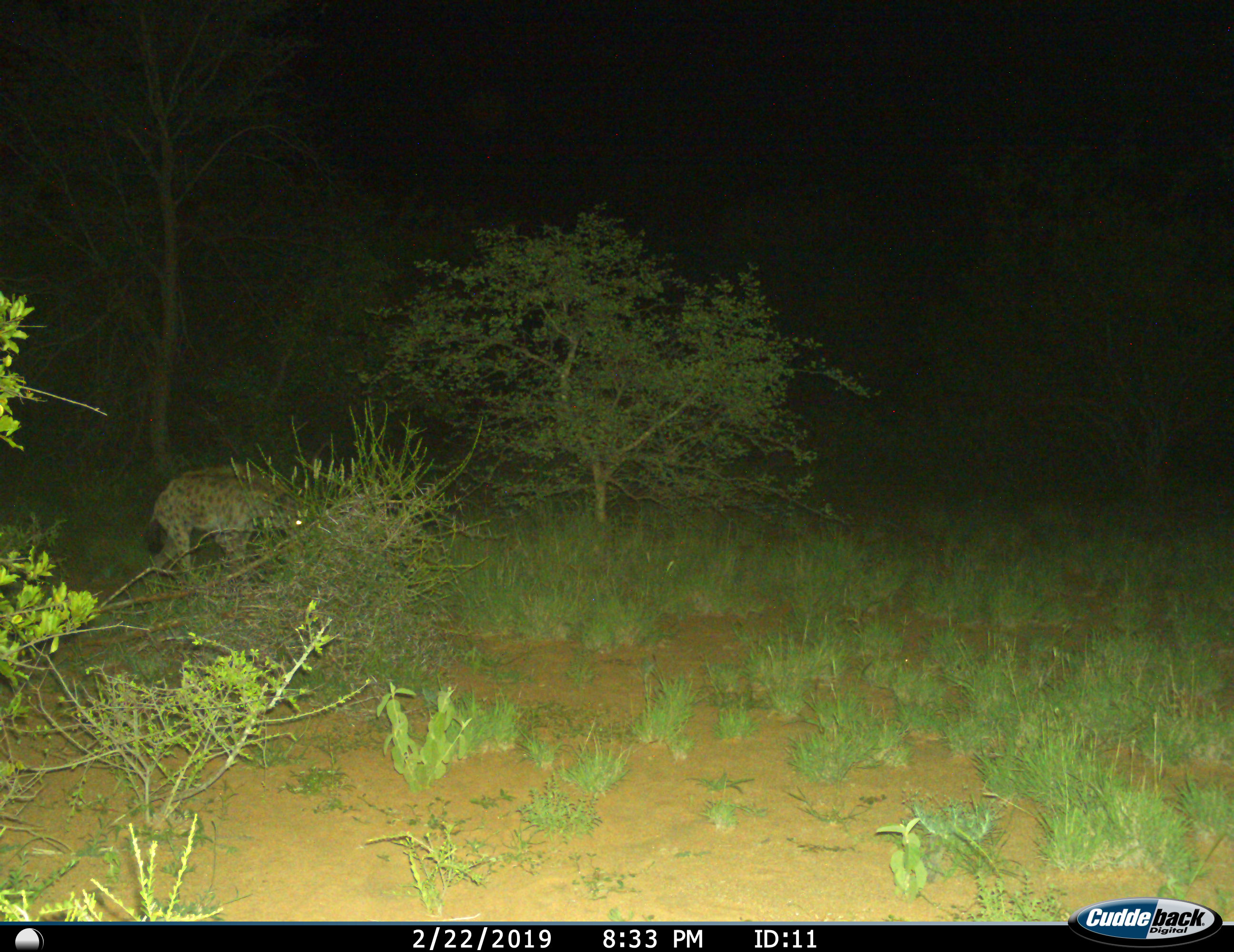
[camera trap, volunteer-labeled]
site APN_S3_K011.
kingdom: Animalia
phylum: Chordata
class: Mammalia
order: Carnivora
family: Hyaenidae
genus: Crocuta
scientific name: Crocuta crocuta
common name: spotted hyena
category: hyenaspotted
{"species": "hyenaspotted (spotted hyena) (Crocuta crocuta)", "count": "1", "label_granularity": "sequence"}